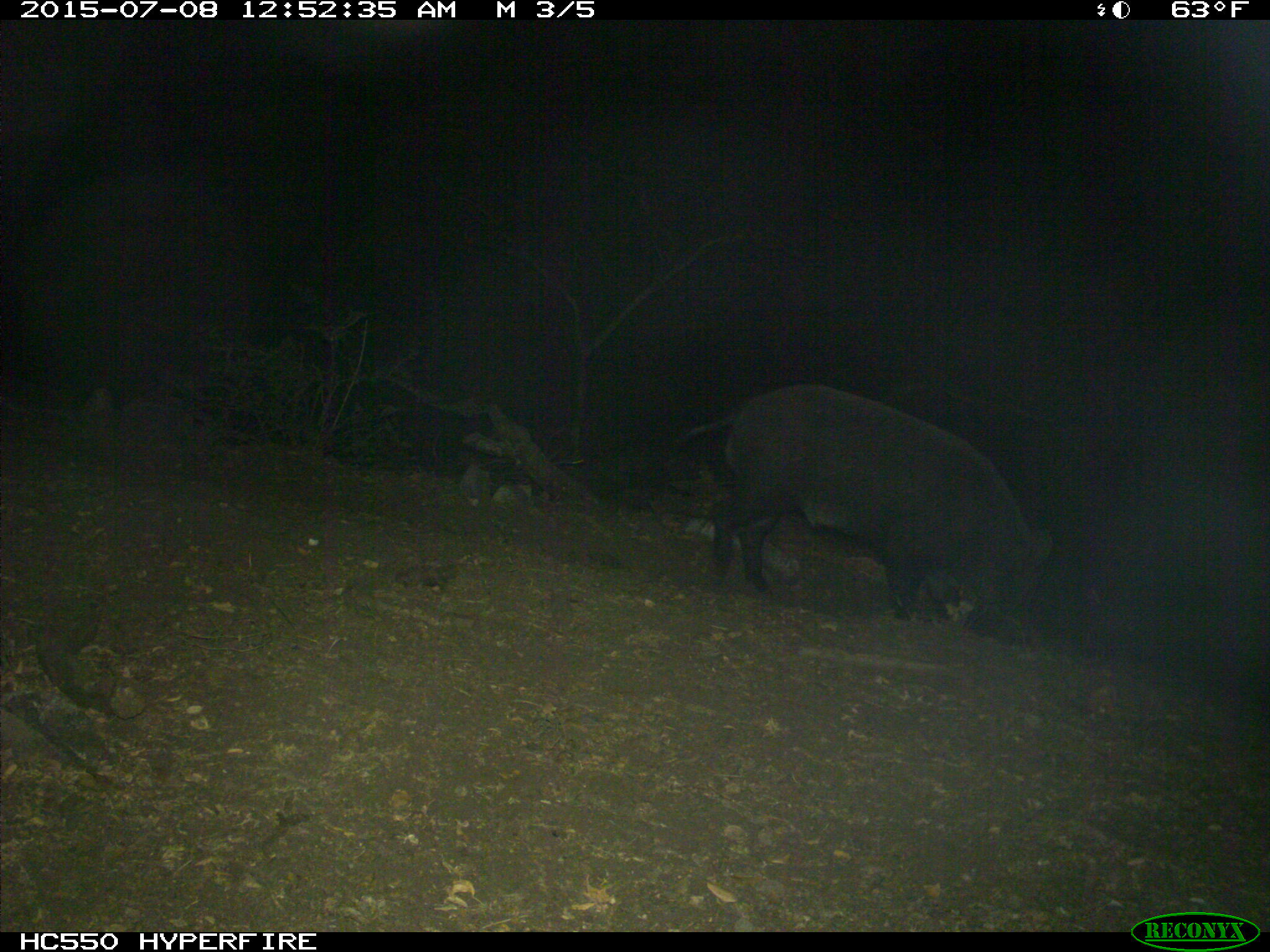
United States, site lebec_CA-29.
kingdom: Animalia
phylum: Chordata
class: Mammalia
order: Artiodactyla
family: Suidae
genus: Sus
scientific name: Sus scrofa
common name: wild boar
Sus scrofa (wild boar).